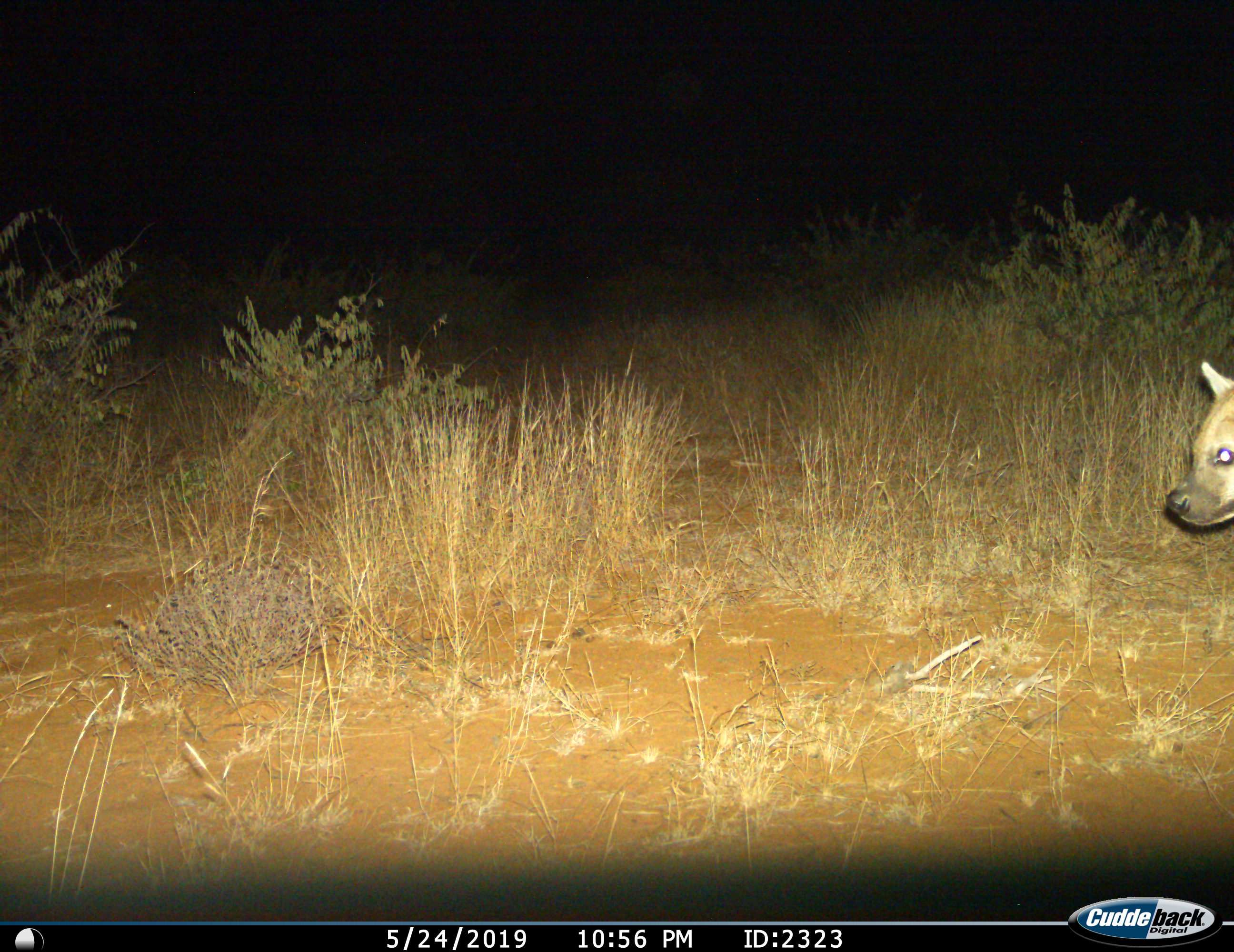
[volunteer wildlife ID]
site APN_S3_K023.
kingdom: Animalia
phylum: Chordata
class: Mammalia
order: Carnivora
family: Hyaenidae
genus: Crocuta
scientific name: Crocuta crocuta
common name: spotted hyena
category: hyenaspotted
Hyenaspotted (spotted hyena) (Crocuta crocuta), count 1. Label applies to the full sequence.